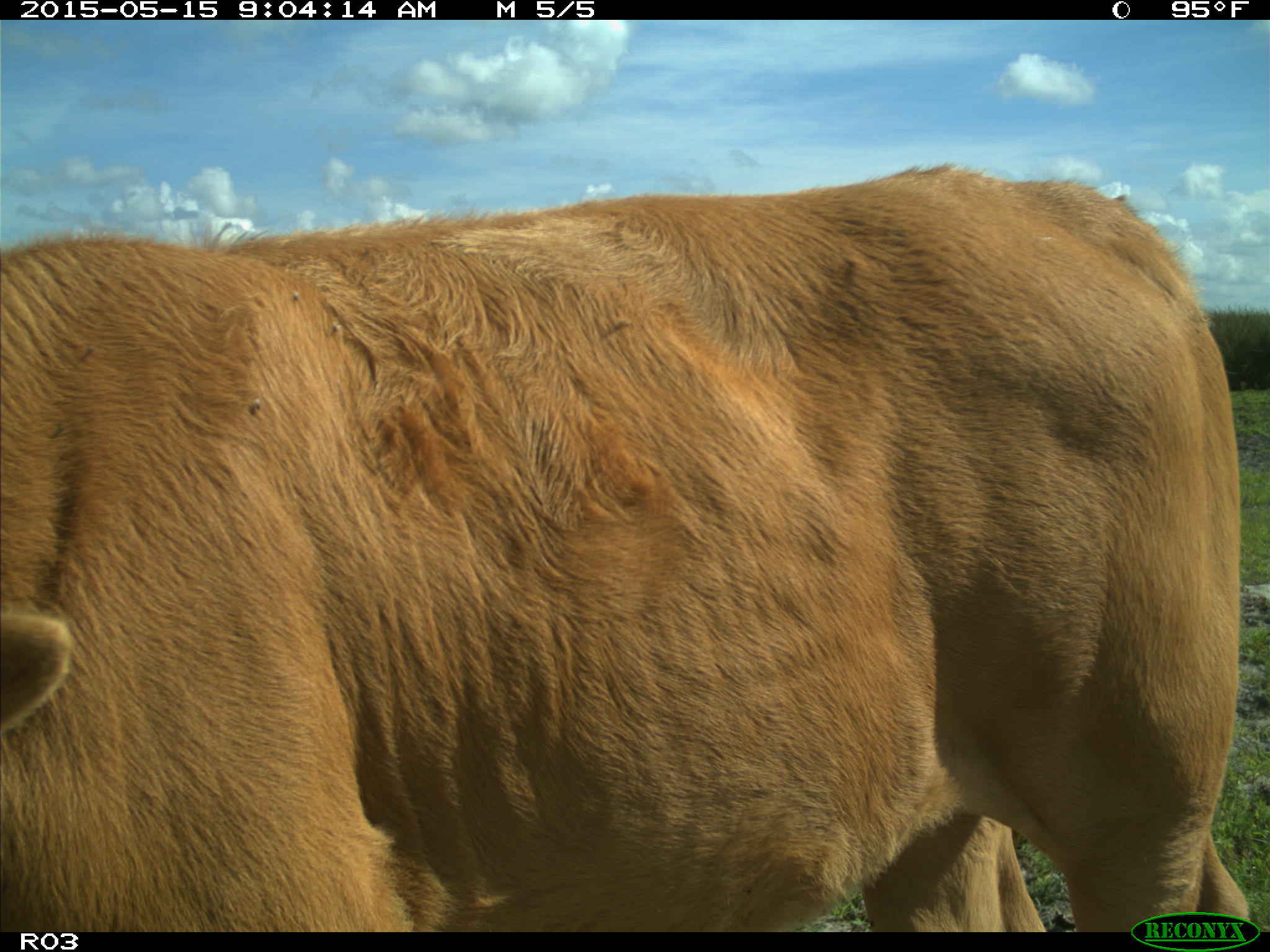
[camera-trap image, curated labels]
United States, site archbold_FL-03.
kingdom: Animalia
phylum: Chordata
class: Mammalia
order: Artiodactyla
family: Bovidae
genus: Bos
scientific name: Bos taurus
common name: domestic cow